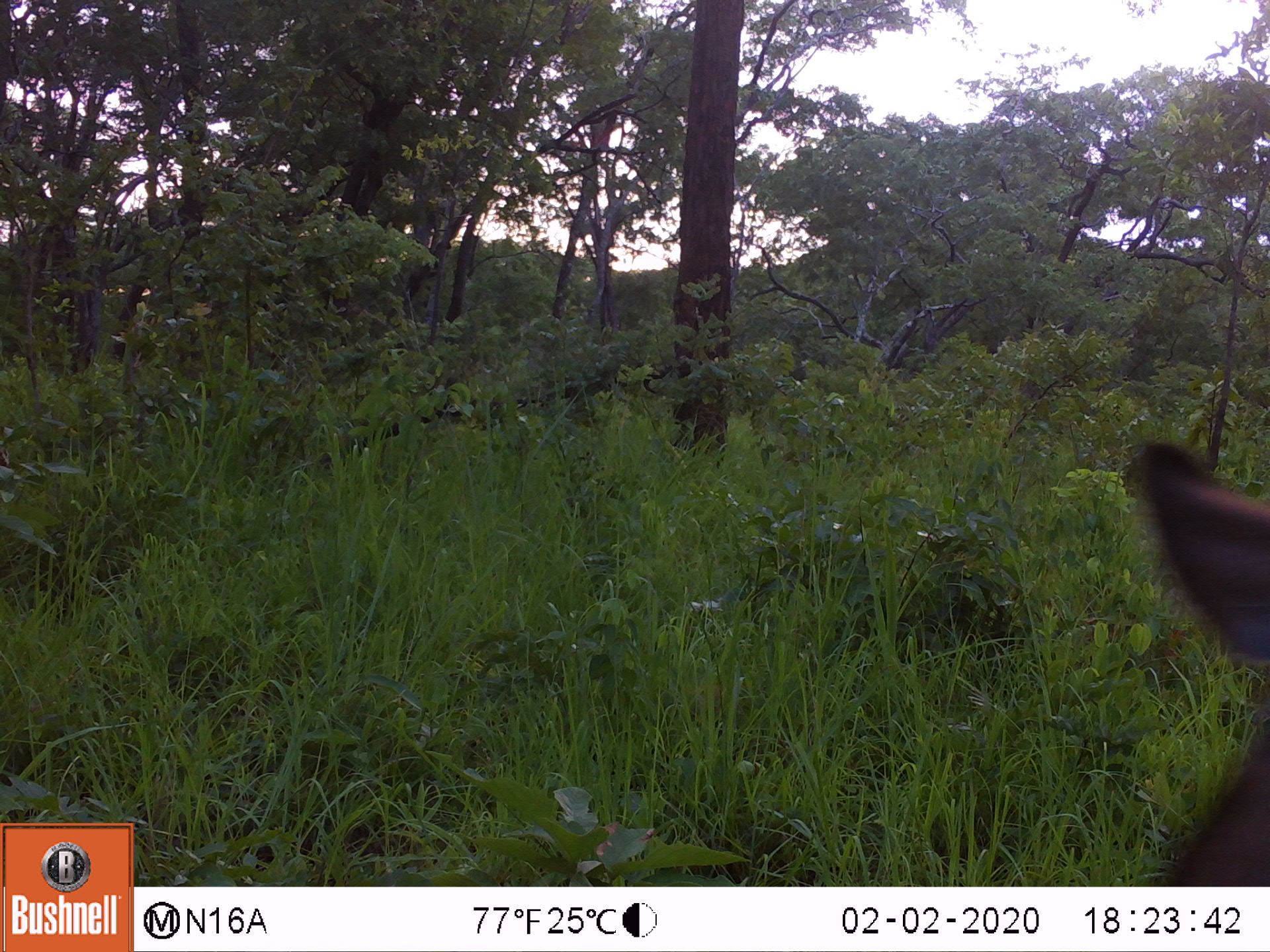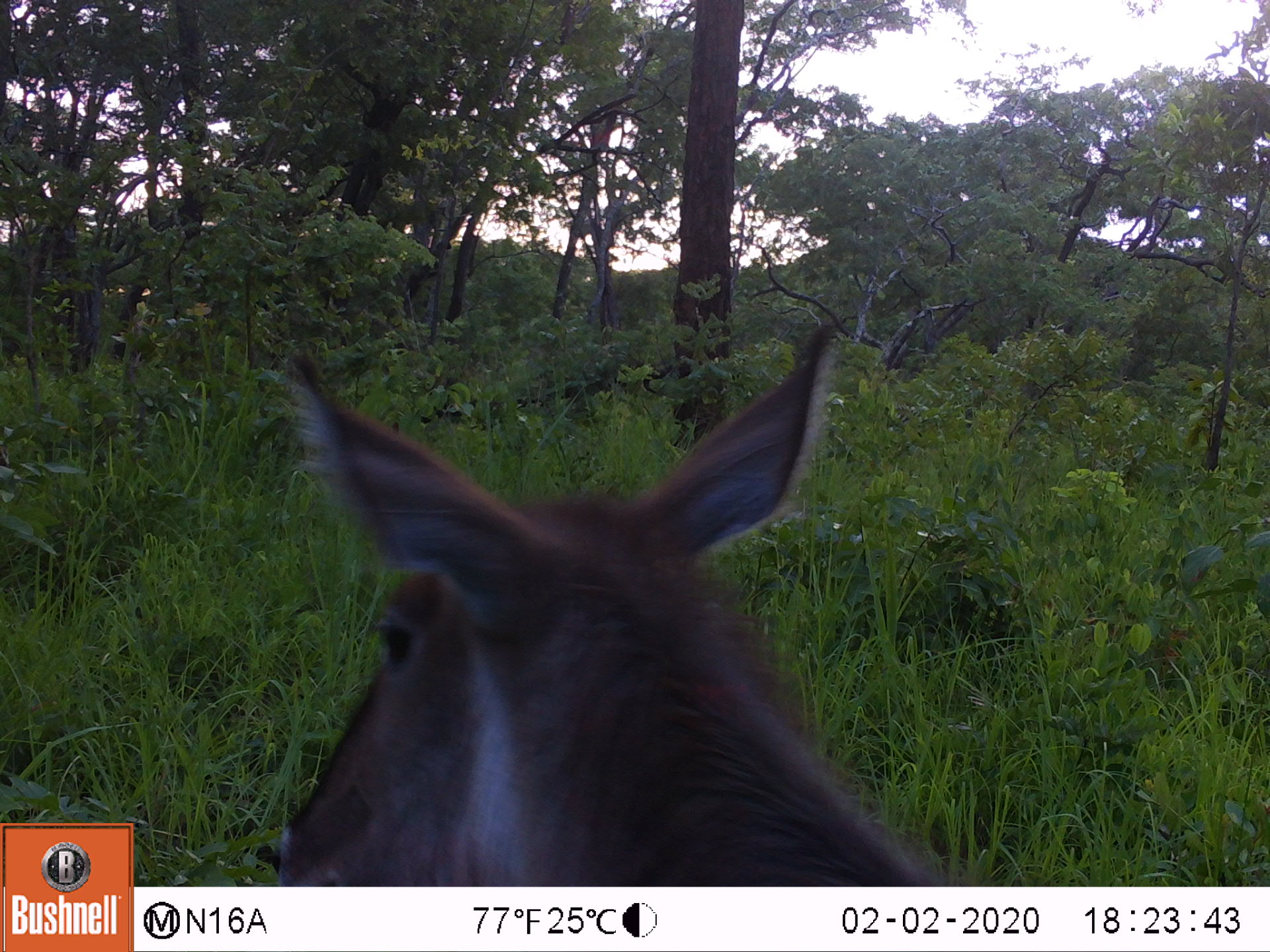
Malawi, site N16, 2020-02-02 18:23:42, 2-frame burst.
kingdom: Animalia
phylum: Chordata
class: Mammalia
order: Artiodactyla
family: Bovidae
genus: Kobus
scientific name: Kobus ellipsiprymnus ellipsiprymnus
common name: common waterbuck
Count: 1.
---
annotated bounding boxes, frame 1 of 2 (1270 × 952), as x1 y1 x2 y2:
common waterbuck: 1139 436 1262 873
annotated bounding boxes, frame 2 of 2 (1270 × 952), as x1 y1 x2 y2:
common waterbuck: 248 326 953 880